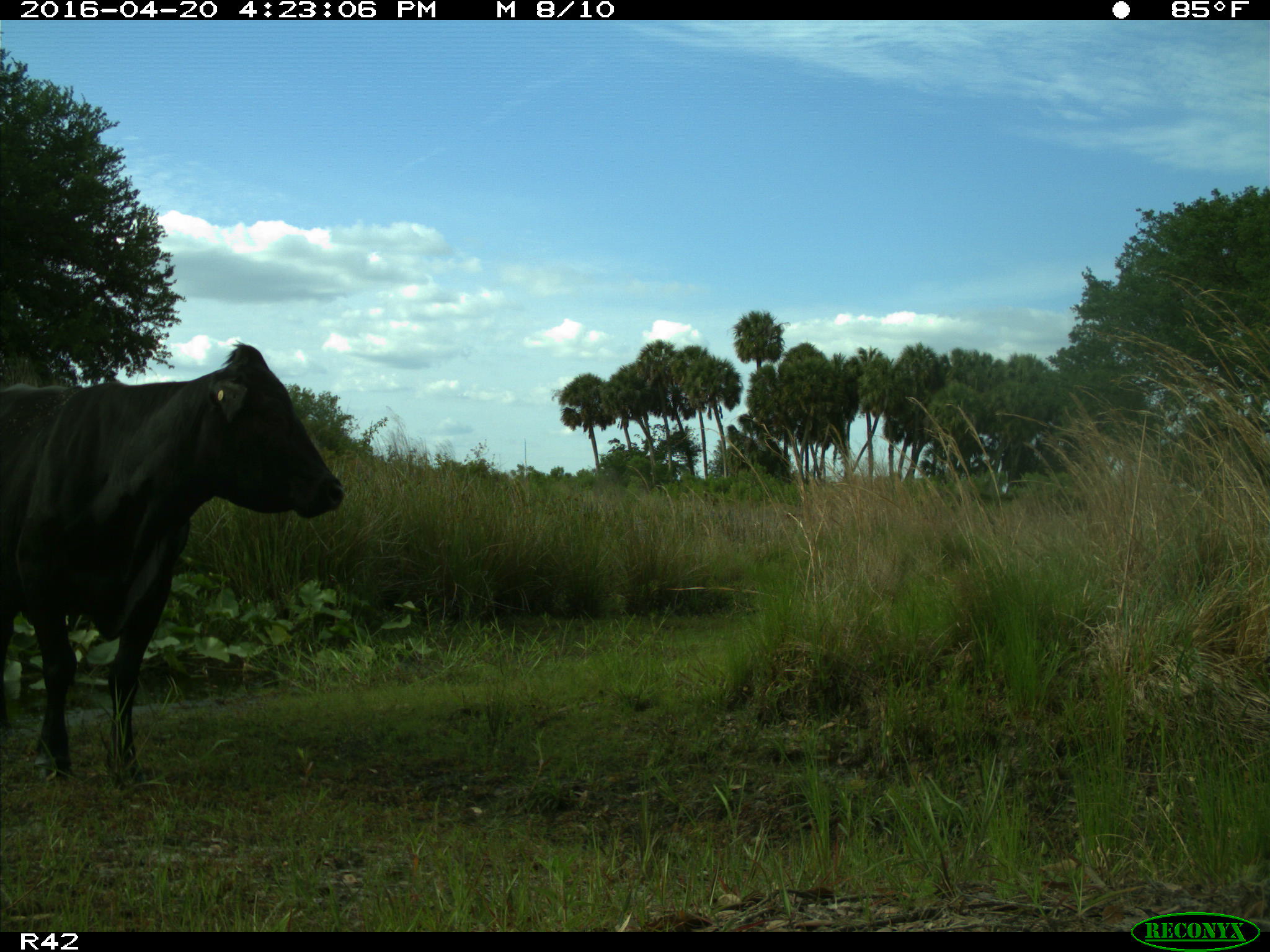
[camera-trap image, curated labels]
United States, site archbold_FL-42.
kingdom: Animalia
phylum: Chordata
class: Mammalia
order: Artiodactyla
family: Bovidae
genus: Bos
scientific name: Bos taurus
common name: domestic cow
Bos taurus (domestic cow).